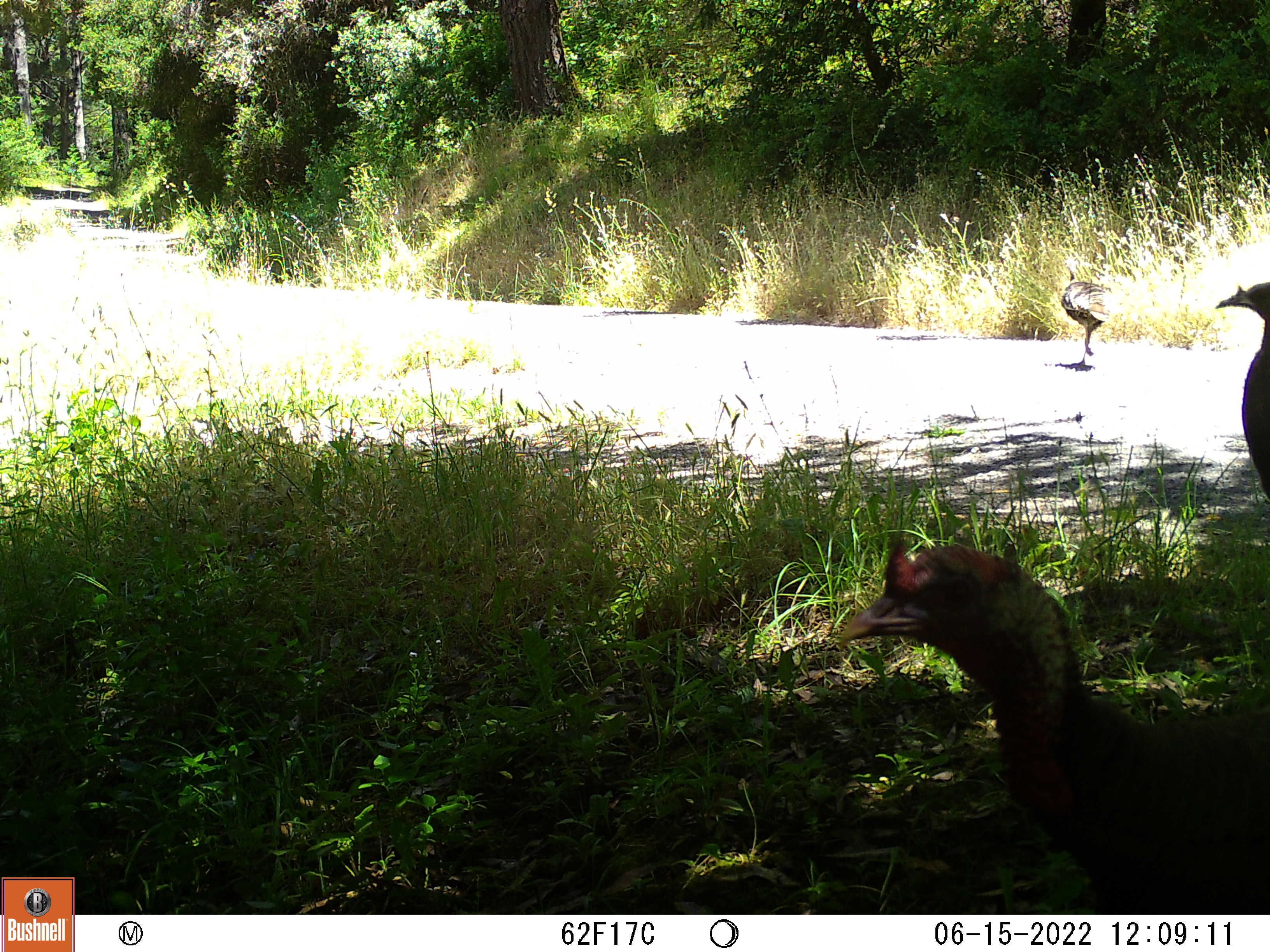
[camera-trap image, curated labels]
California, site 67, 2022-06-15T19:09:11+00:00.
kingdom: Animalia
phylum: Chordata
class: Aves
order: Galliformes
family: Phasianidae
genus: Meleagris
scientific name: Meleagris gallopavo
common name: turkey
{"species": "turkey (Meleagris gallopavo)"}